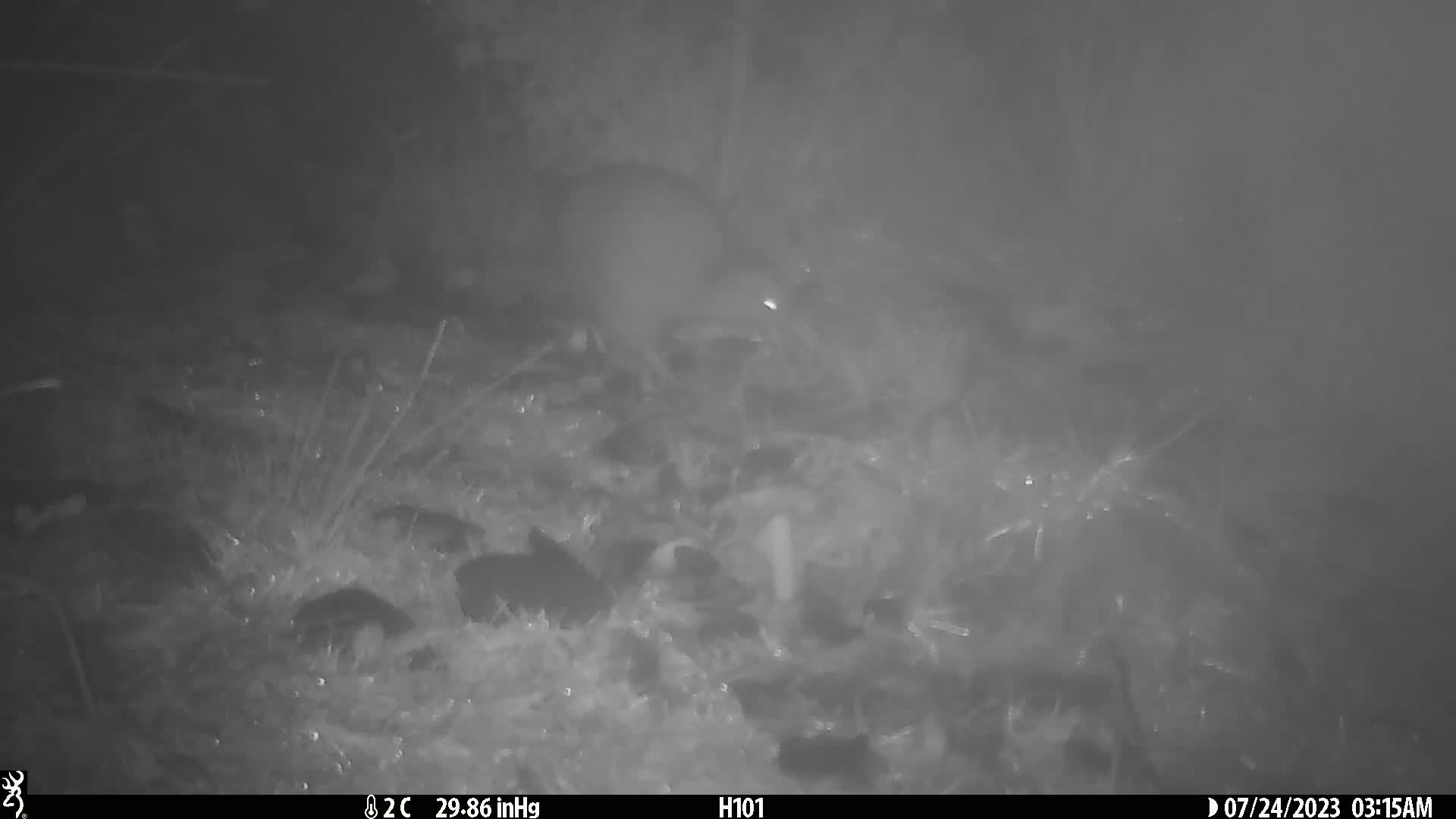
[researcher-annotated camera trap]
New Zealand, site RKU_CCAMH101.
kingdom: Animalia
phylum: Chordata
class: Aves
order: Apterygiformes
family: Apterygidae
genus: Apteryx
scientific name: Apteryx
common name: kiwi